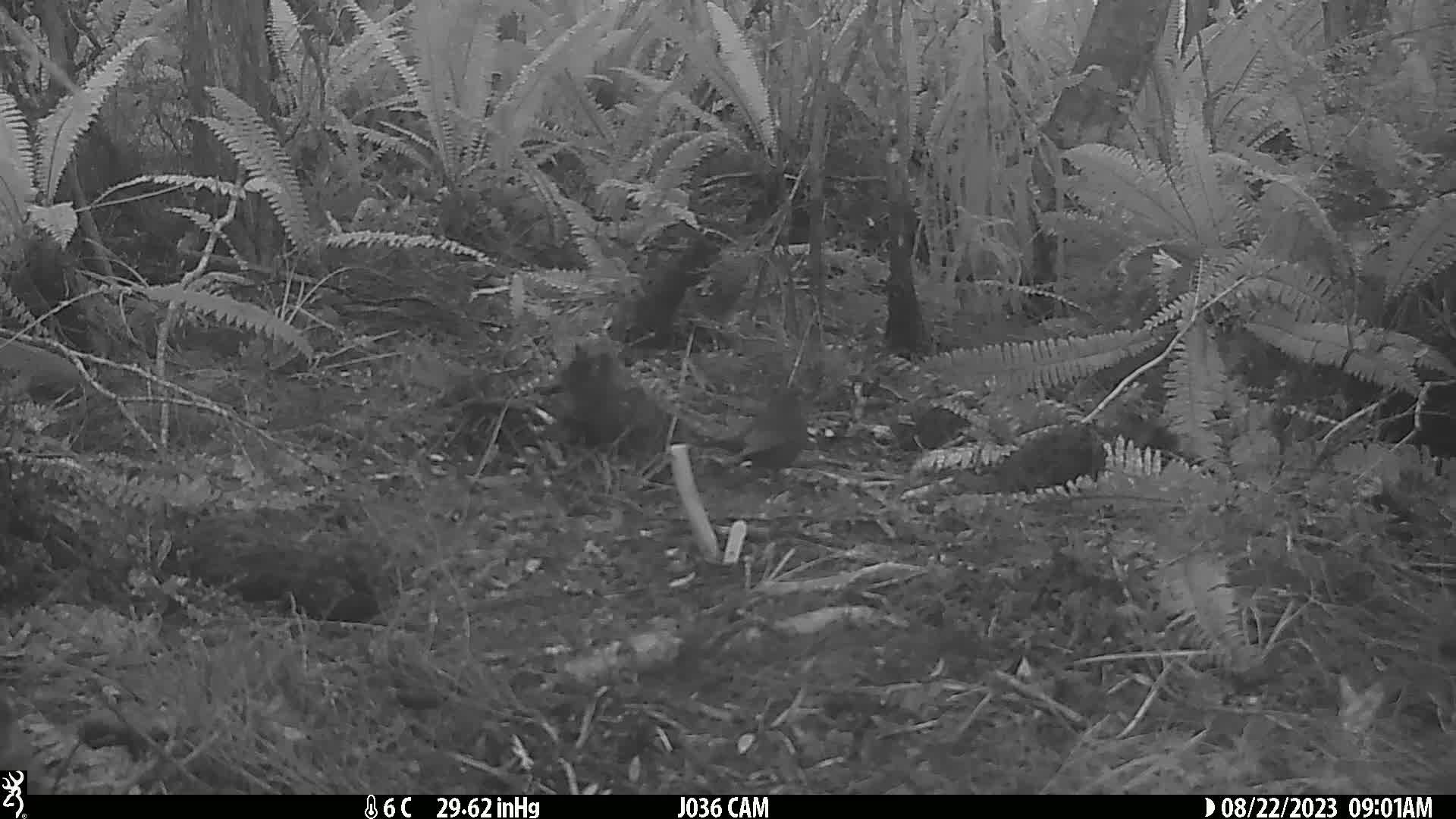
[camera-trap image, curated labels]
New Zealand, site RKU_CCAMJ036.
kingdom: Animalia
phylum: Chordata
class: Aves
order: Passeriformes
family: Turdidae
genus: Turdus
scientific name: Turdus merula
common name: eurasian blackbird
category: blackbird